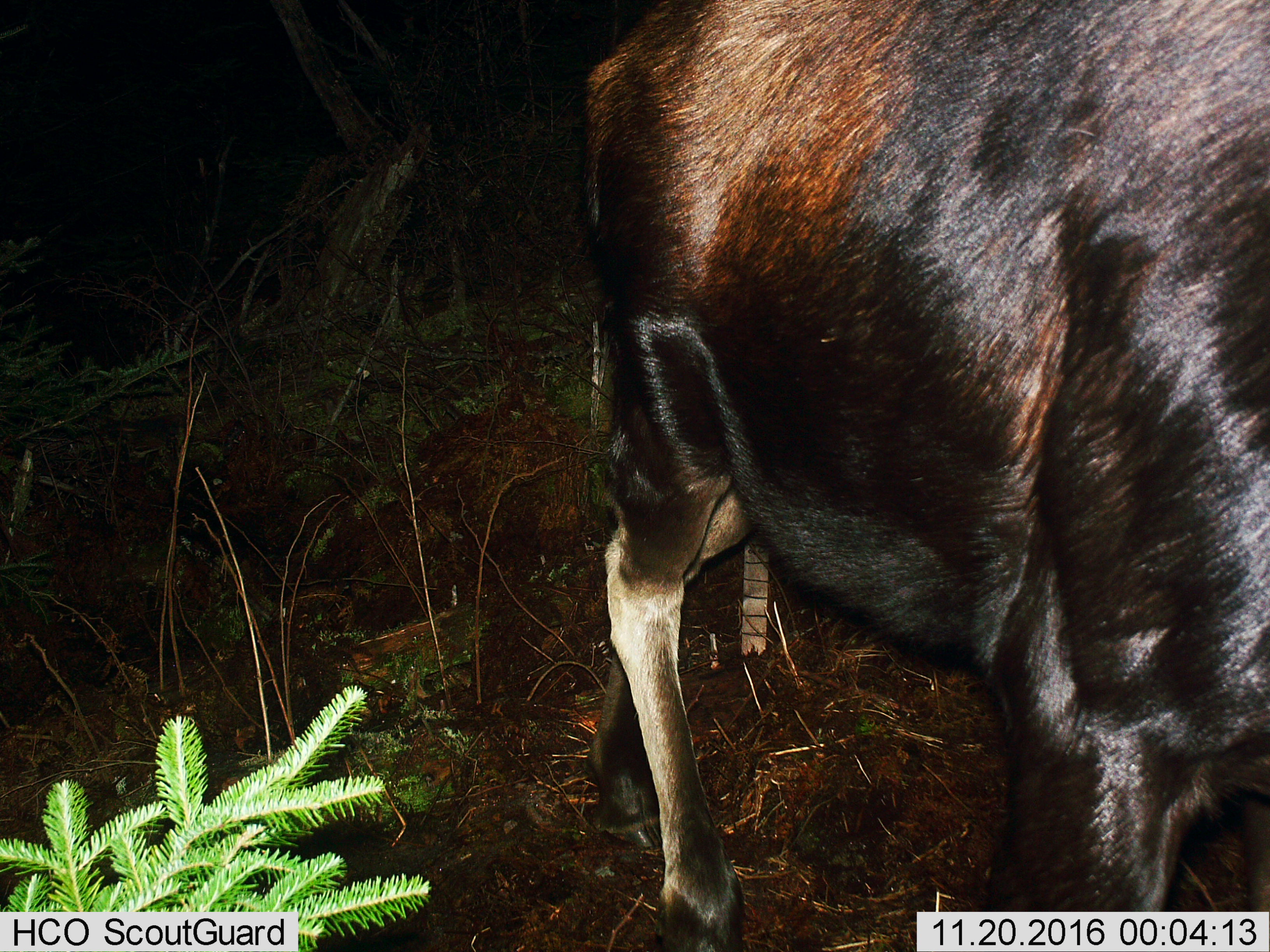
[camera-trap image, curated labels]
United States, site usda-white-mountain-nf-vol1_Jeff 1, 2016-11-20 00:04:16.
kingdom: Animalia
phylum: Chordata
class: Mammalia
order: Artiodactyla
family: Cervidae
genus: Alces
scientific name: Alces alces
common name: moose